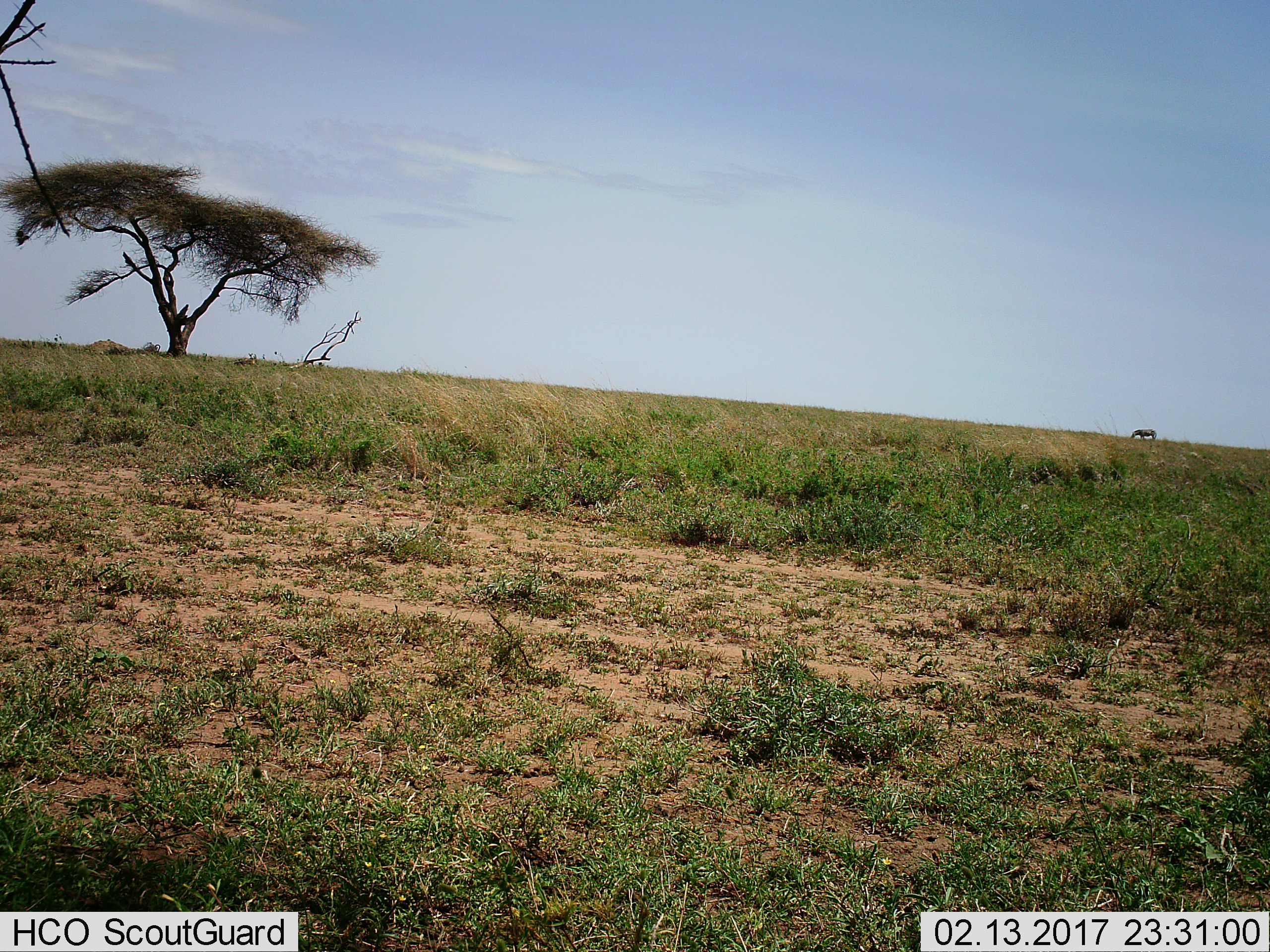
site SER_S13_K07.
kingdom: Animalia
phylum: Chordata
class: Mammalia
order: Perissodactyla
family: Equidae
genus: Equus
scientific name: Equus quagga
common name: plains zebra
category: zebraplains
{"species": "zebraplains (plains zebra) (Equus quagga)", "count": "1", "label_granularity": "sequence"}